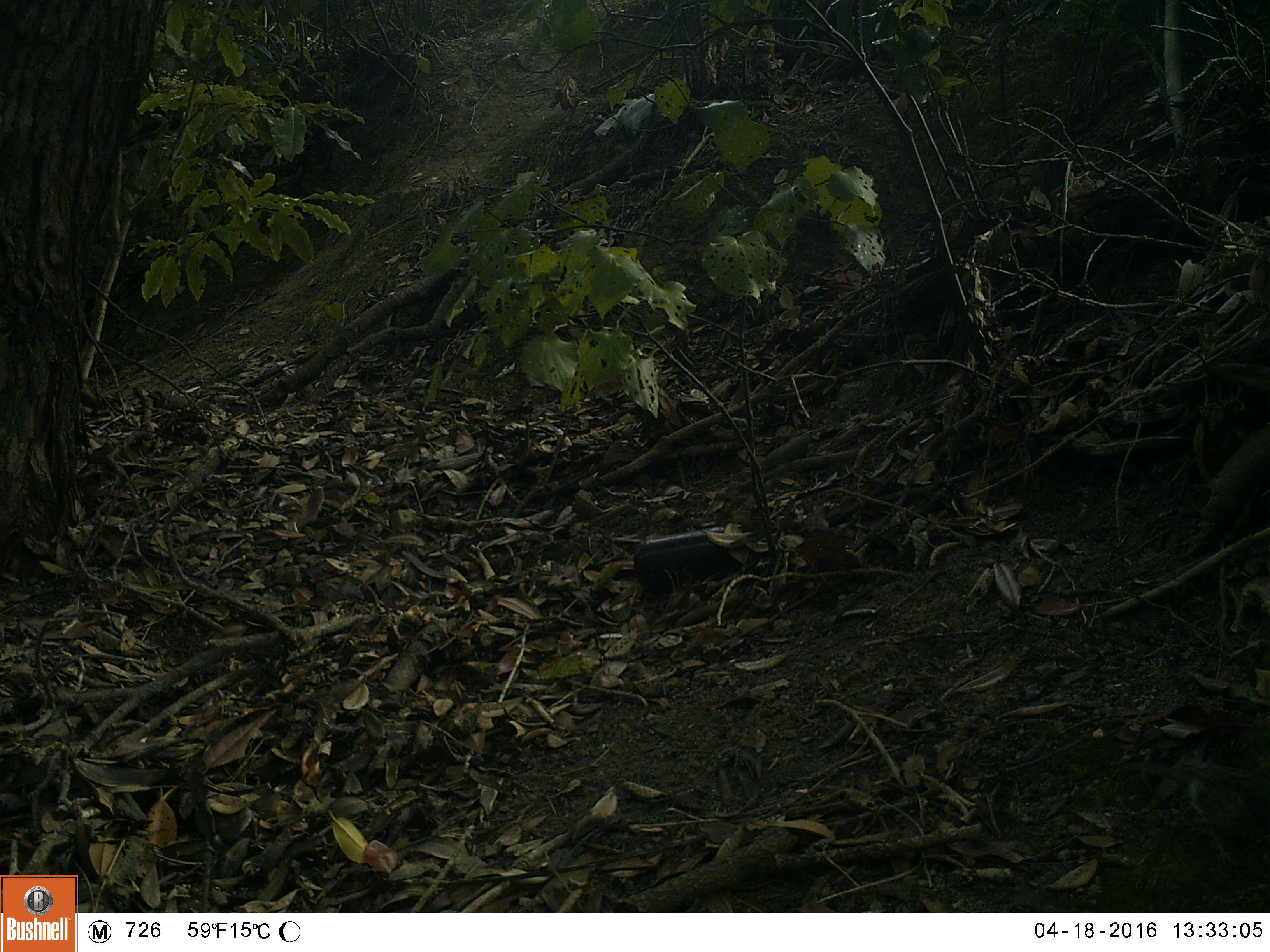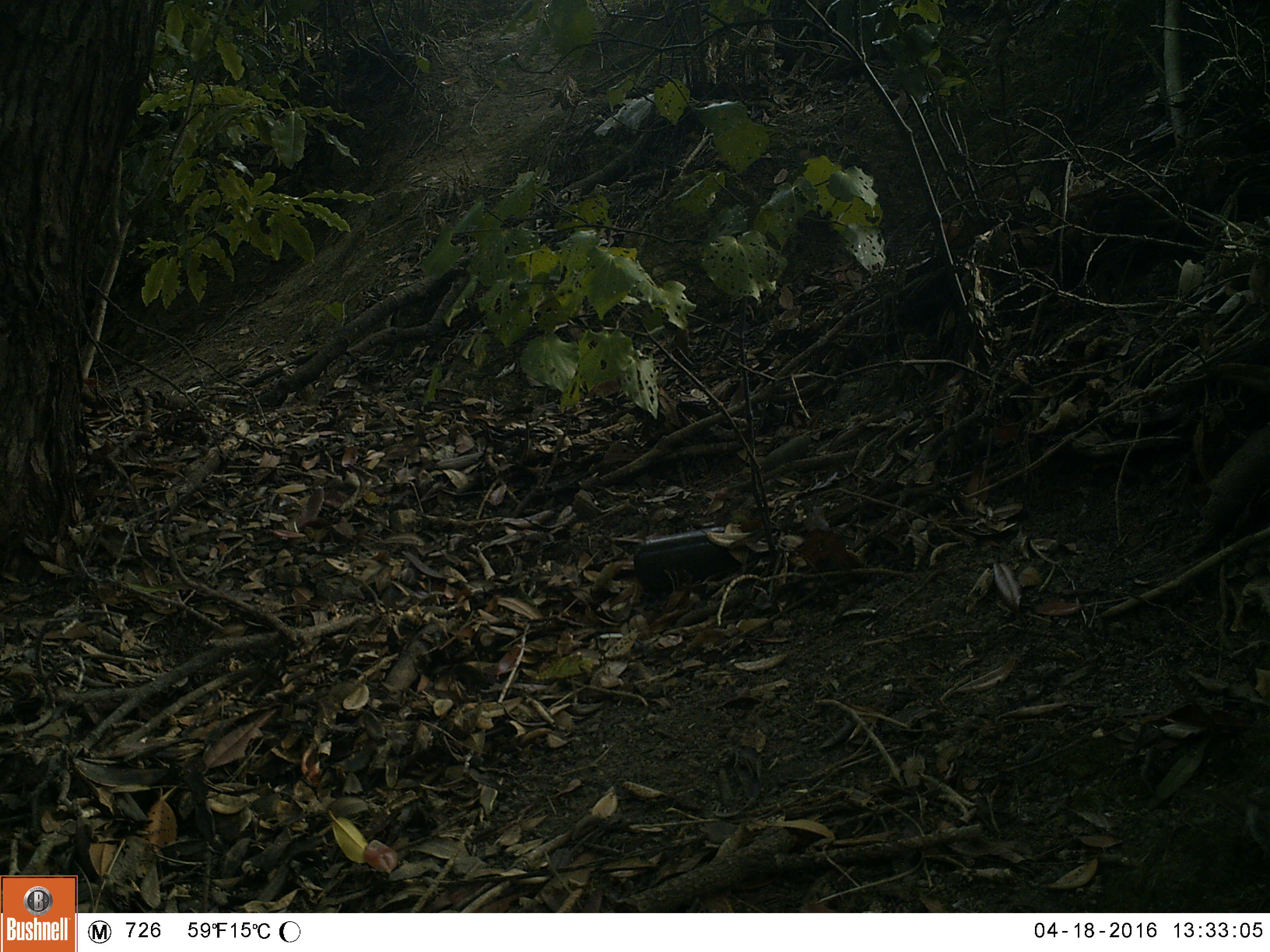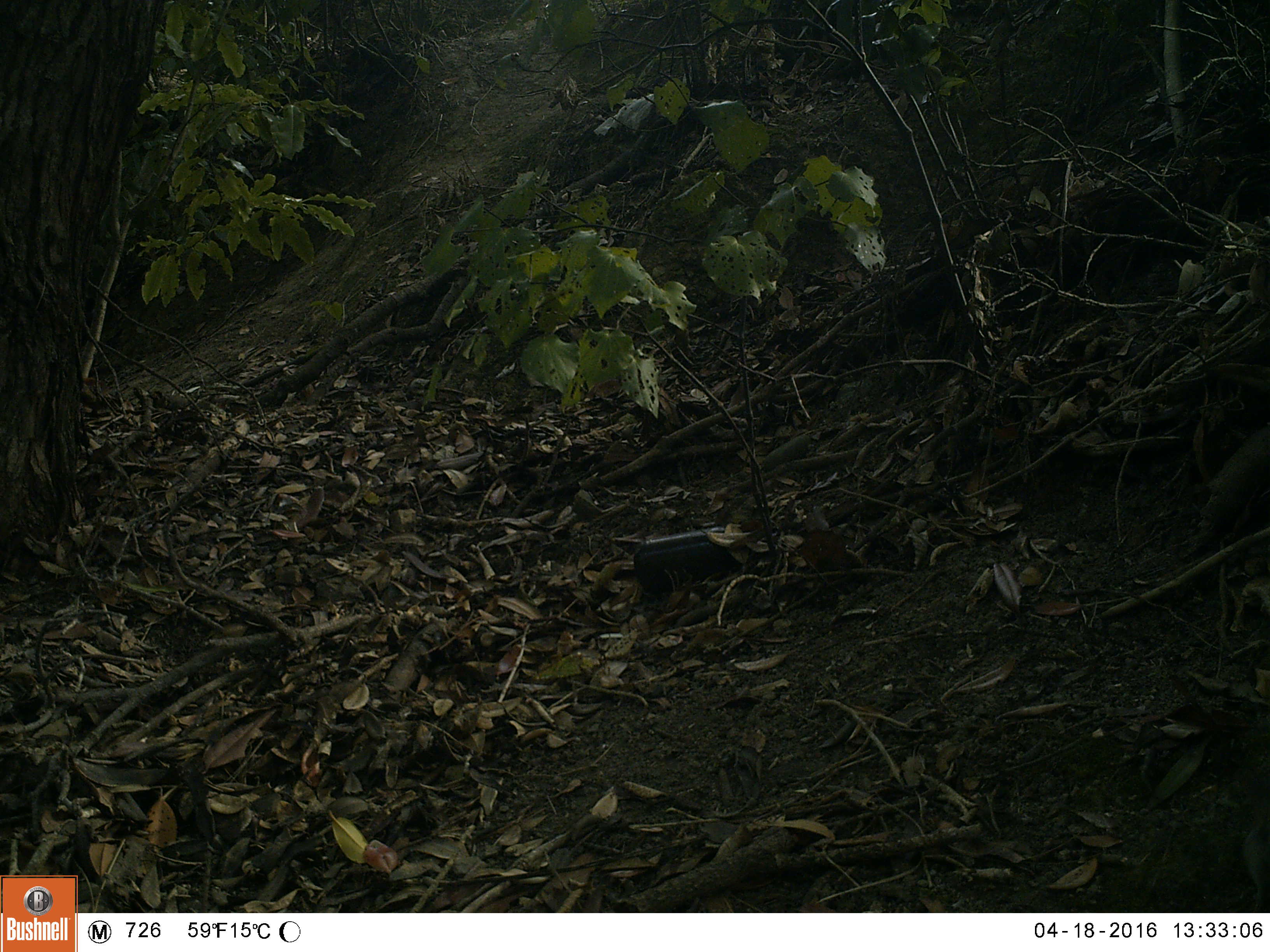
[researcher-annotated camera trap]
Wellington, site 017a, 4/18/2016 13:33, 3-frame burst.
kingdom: Animalia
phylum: Chordata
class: Aves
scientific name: Aves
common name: bird